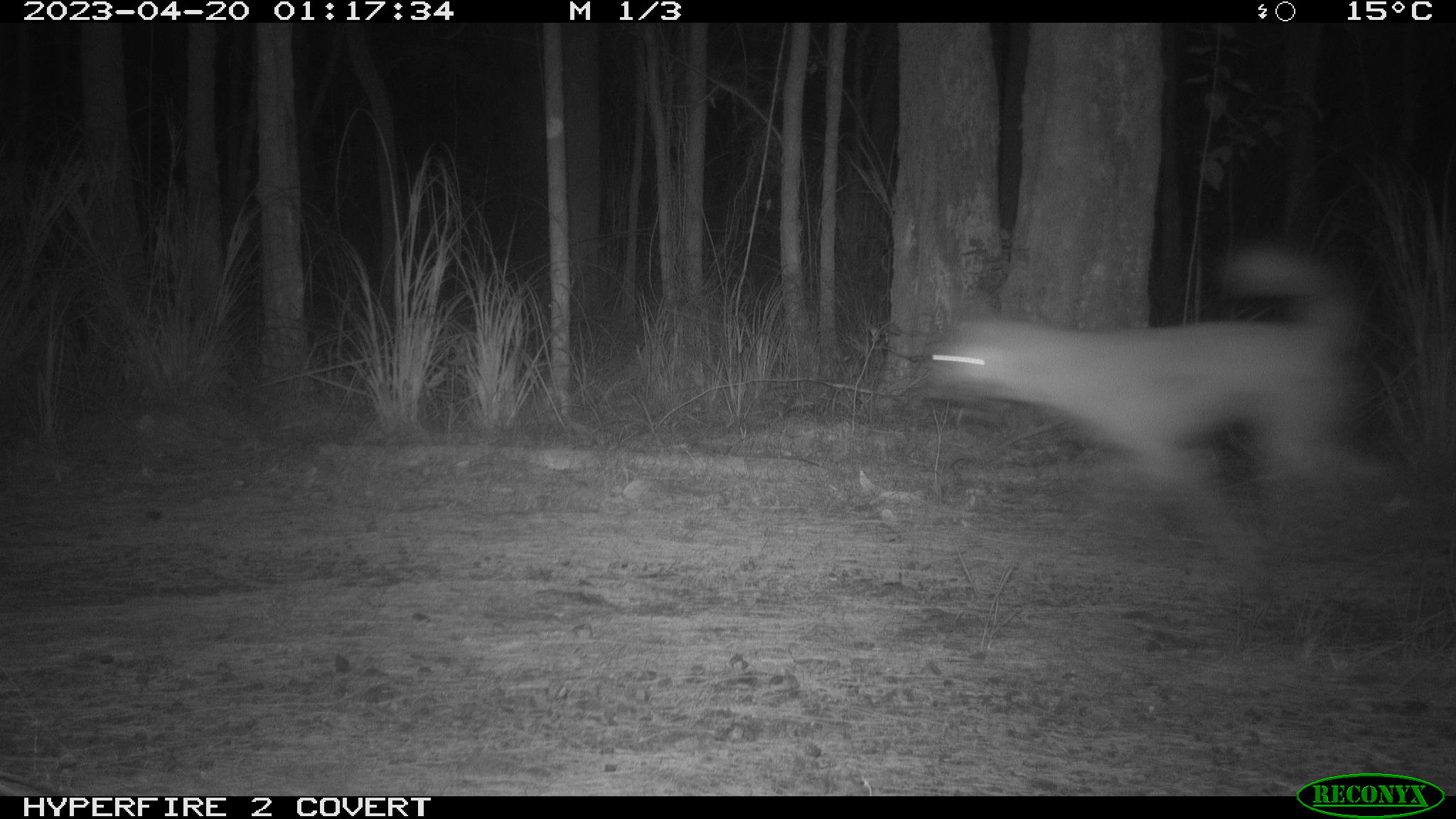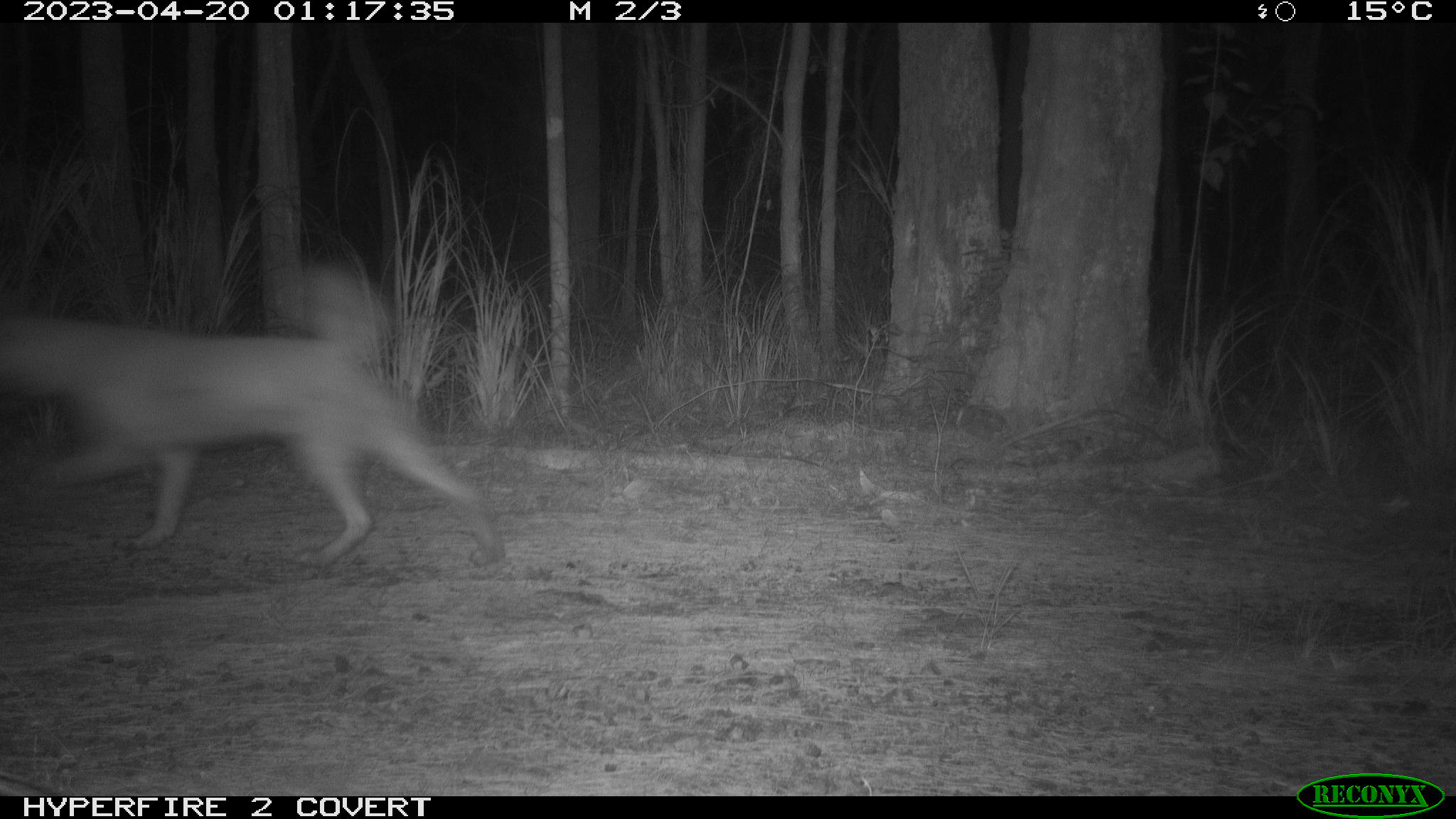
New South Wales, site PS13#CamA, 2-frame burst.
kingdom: Animalia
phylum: Chordata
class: Mammalia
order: Carnivora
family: Canidae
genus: Canis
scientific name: Canis familiaris dingo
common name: dingo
Dingo (Canis familiaris dingo).